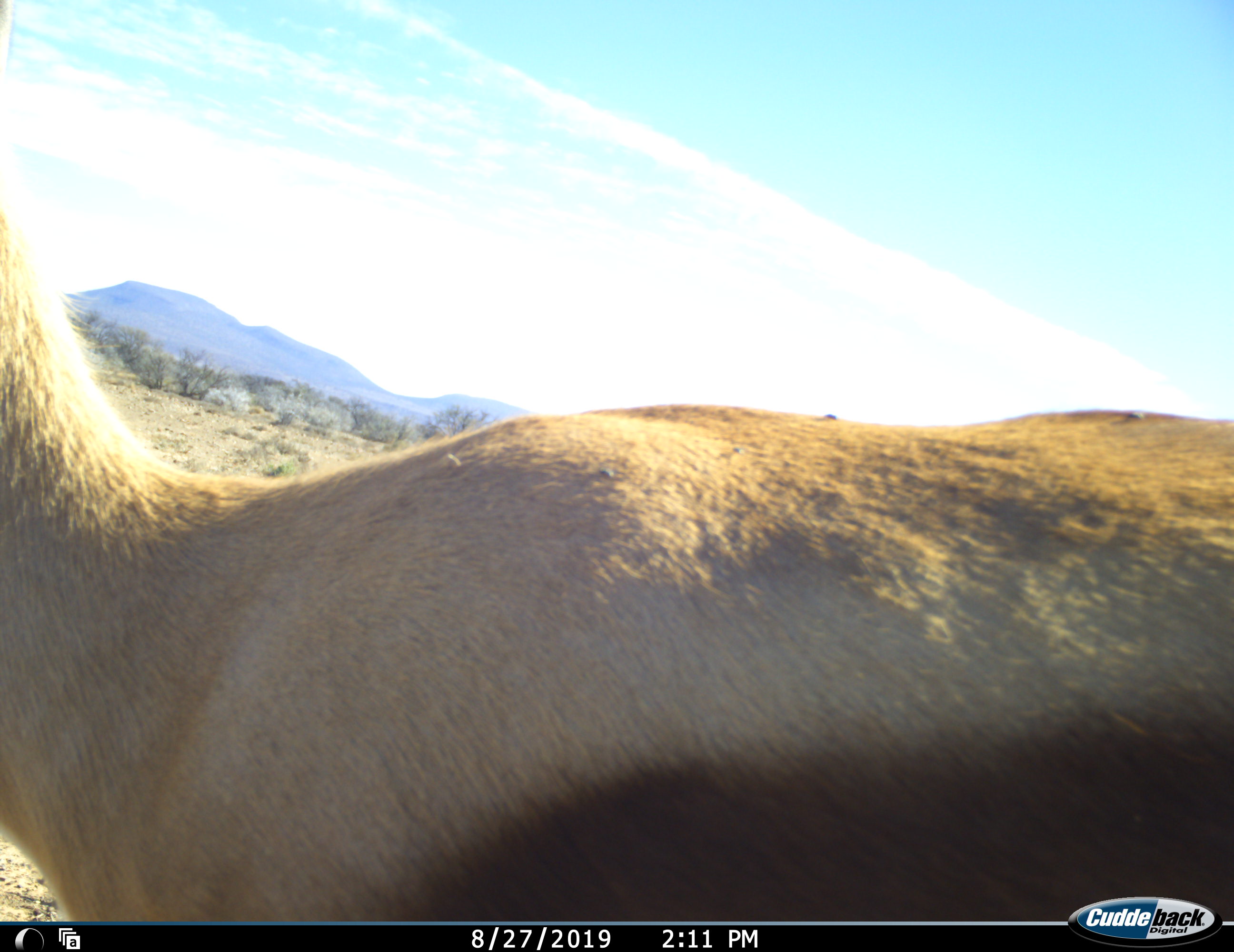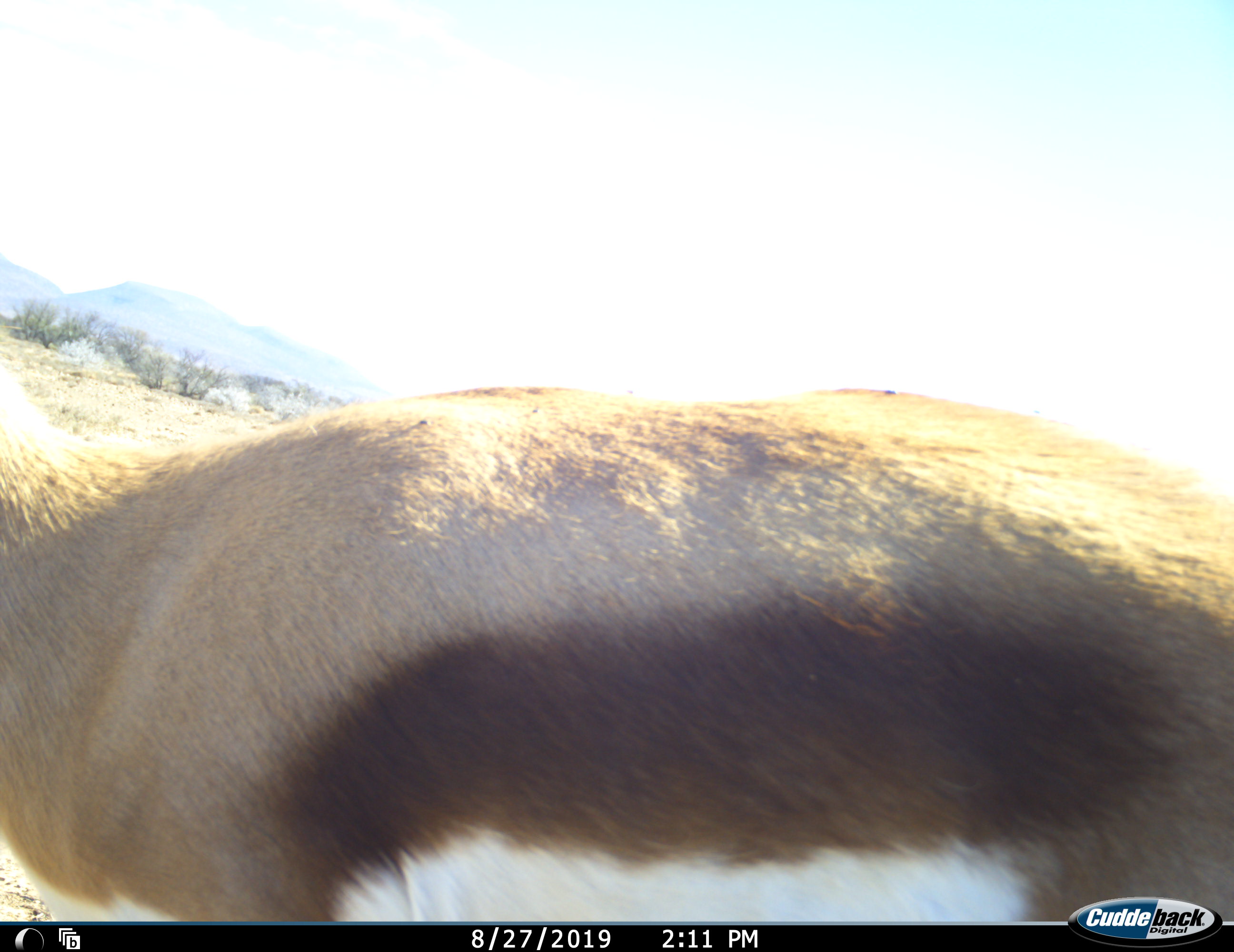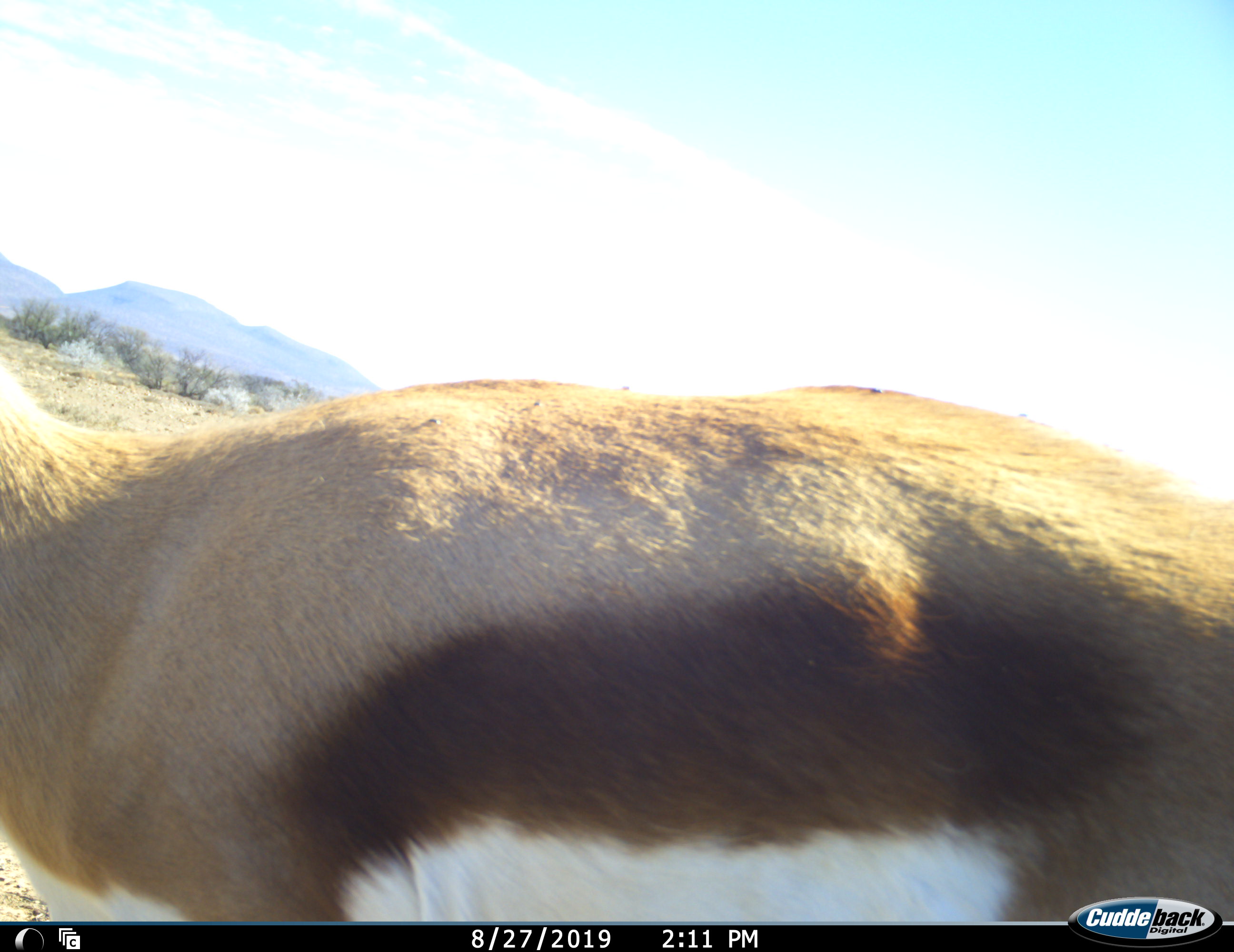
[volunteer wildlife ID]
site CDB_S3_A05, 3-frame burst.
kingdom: Animalia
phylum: Chordata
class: Mammalia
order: Artiodactyla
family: Bovidae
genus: Antidorcas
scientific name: Antidorcas marsupialis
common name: springbok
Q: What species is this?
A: Springbok (Antidorcas marsupialis).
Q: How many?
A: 1.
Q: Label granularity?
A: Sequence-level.